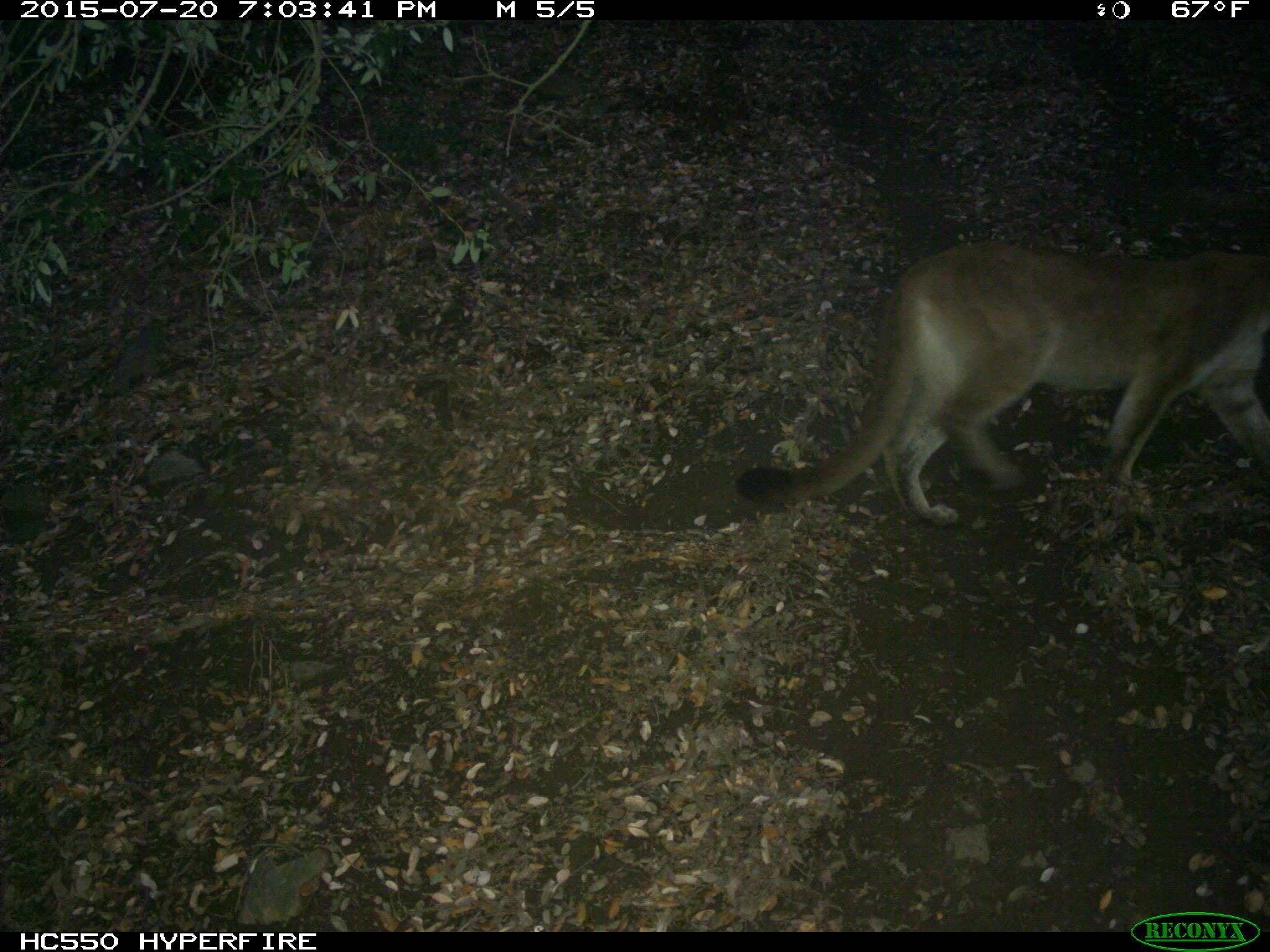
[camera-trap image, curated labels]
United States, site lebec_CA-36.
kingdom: Animalia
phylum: Chordata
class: Mammalia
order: Carnivora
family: Felidae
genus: Puma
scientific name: Puma concolor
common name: mountain lion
Puma concolor (mountain lion).